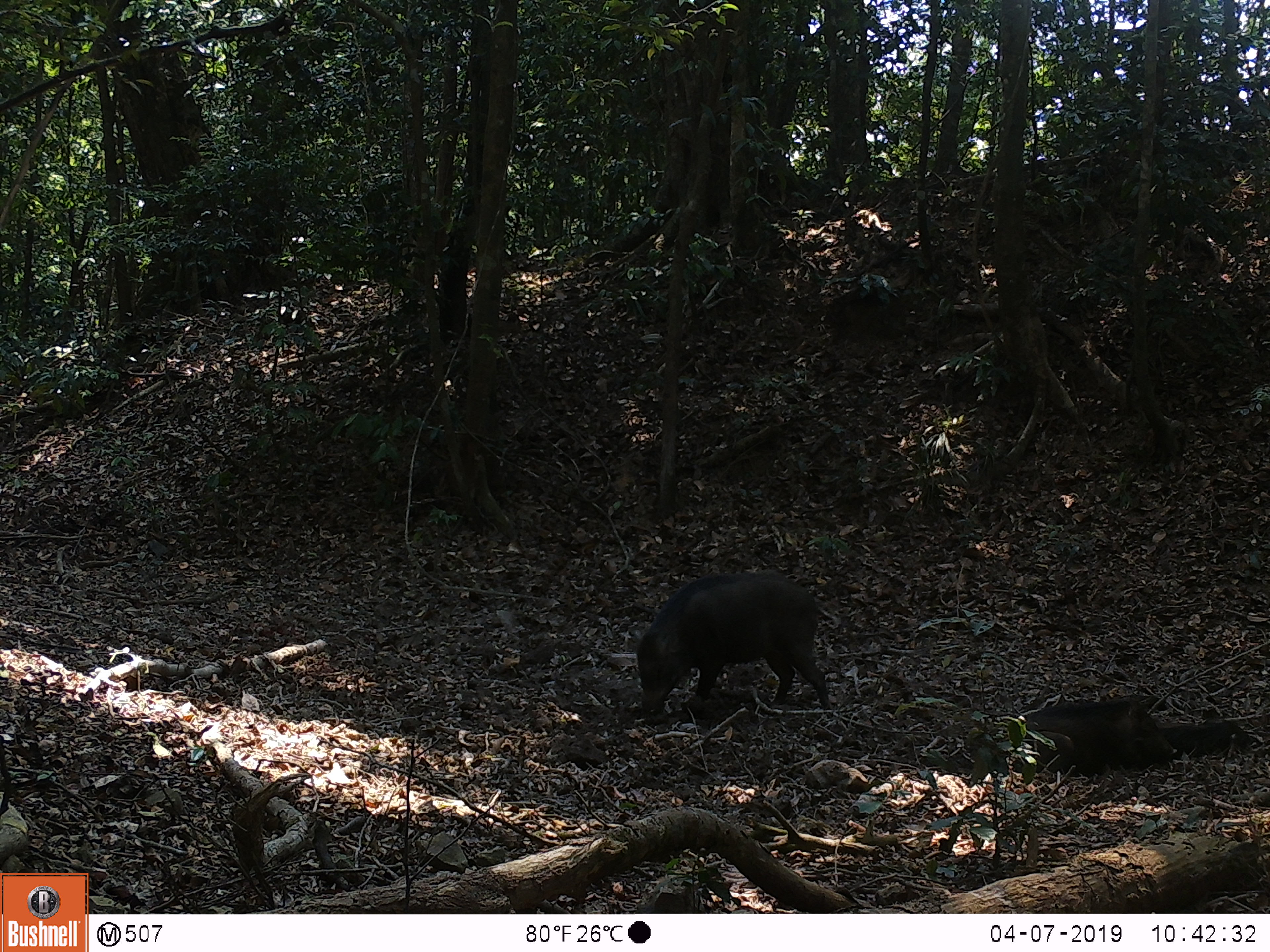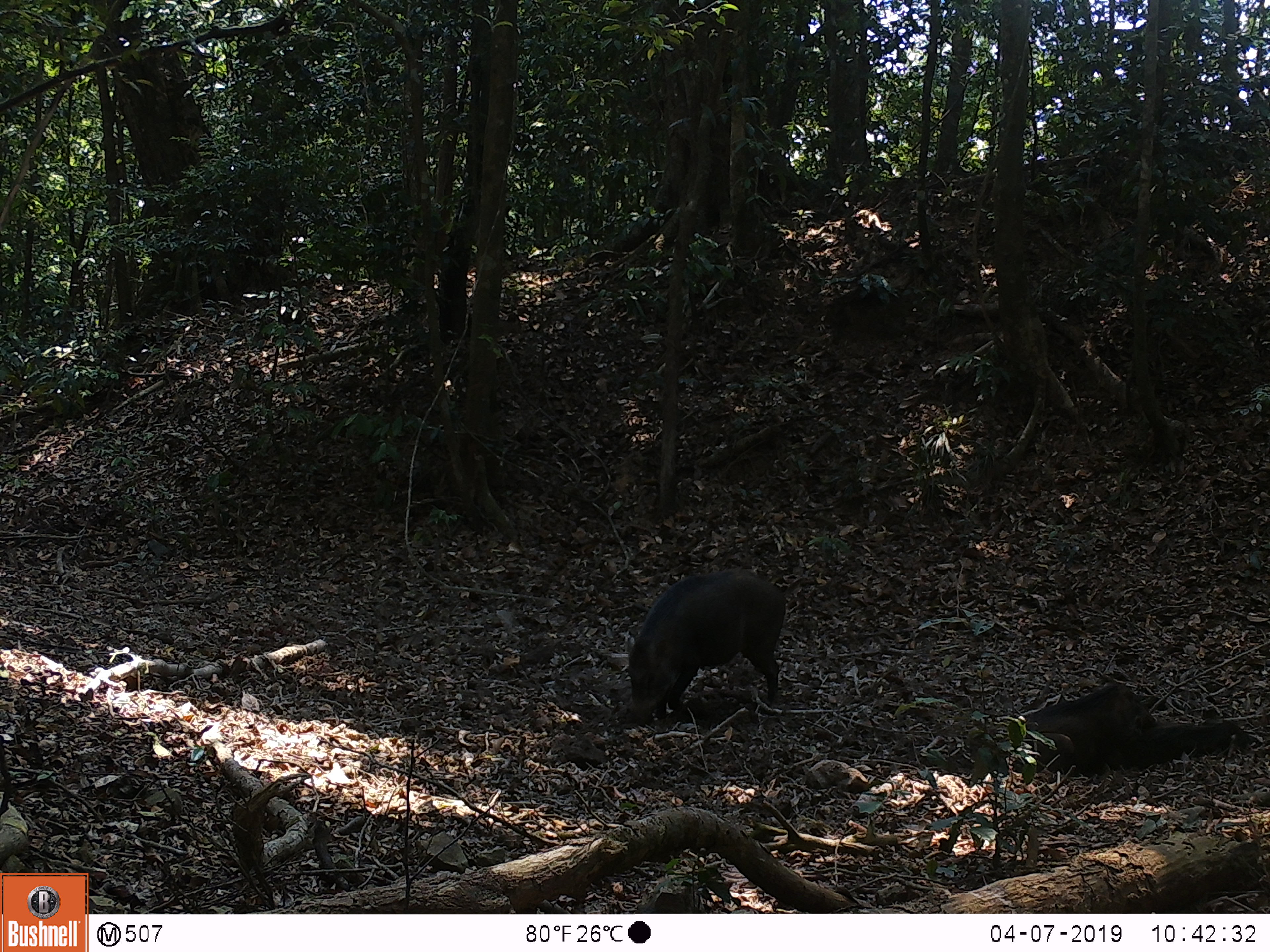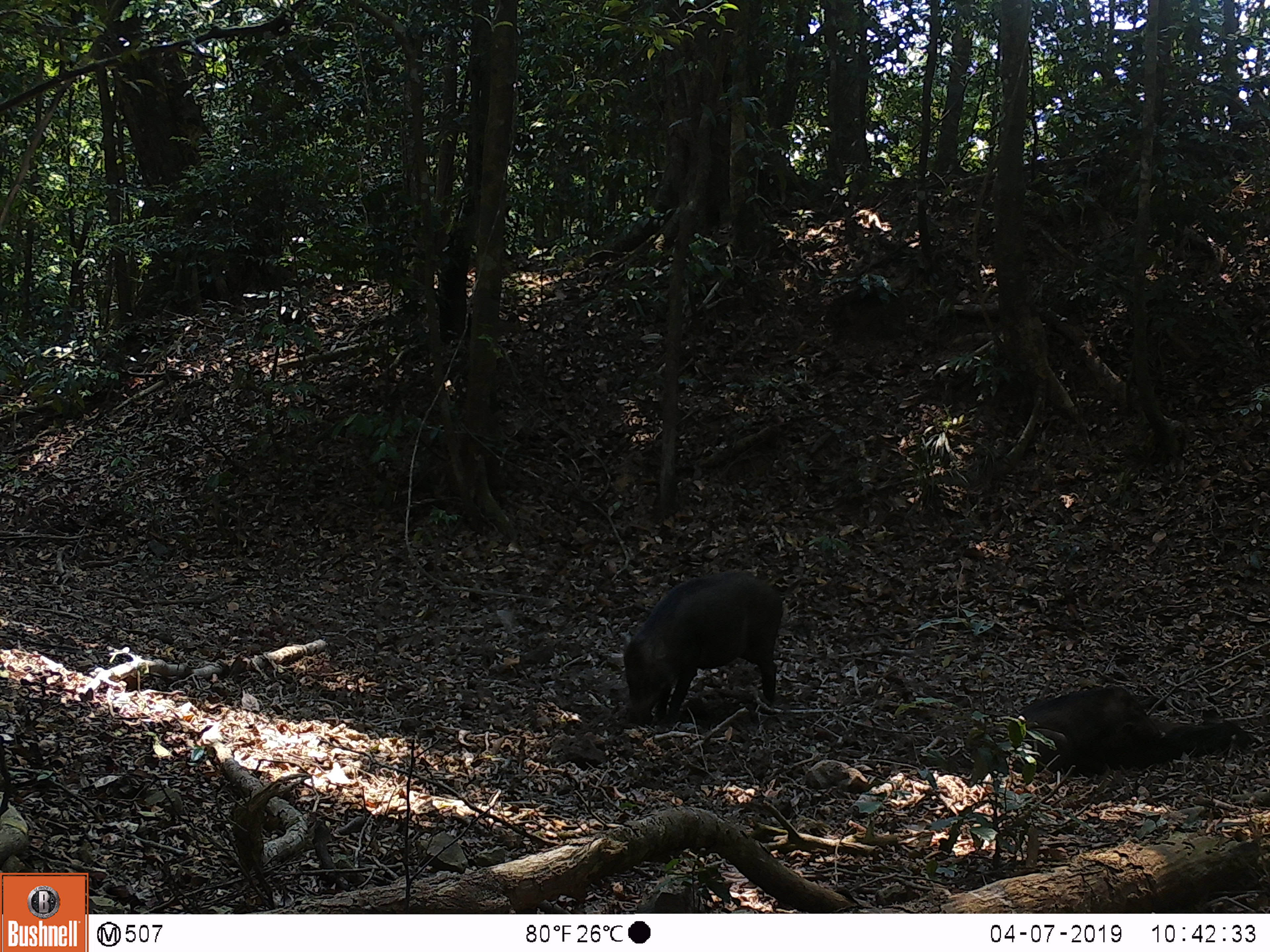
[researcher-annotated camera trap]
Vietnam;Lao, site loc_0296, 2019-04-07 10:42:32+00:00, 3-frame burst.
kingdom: Animalia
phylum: Chordata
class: Mammalia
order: Artiodactyla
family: Suidae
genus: Sus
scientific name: Sus scrofa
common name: eurasian wild pig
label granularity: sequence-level